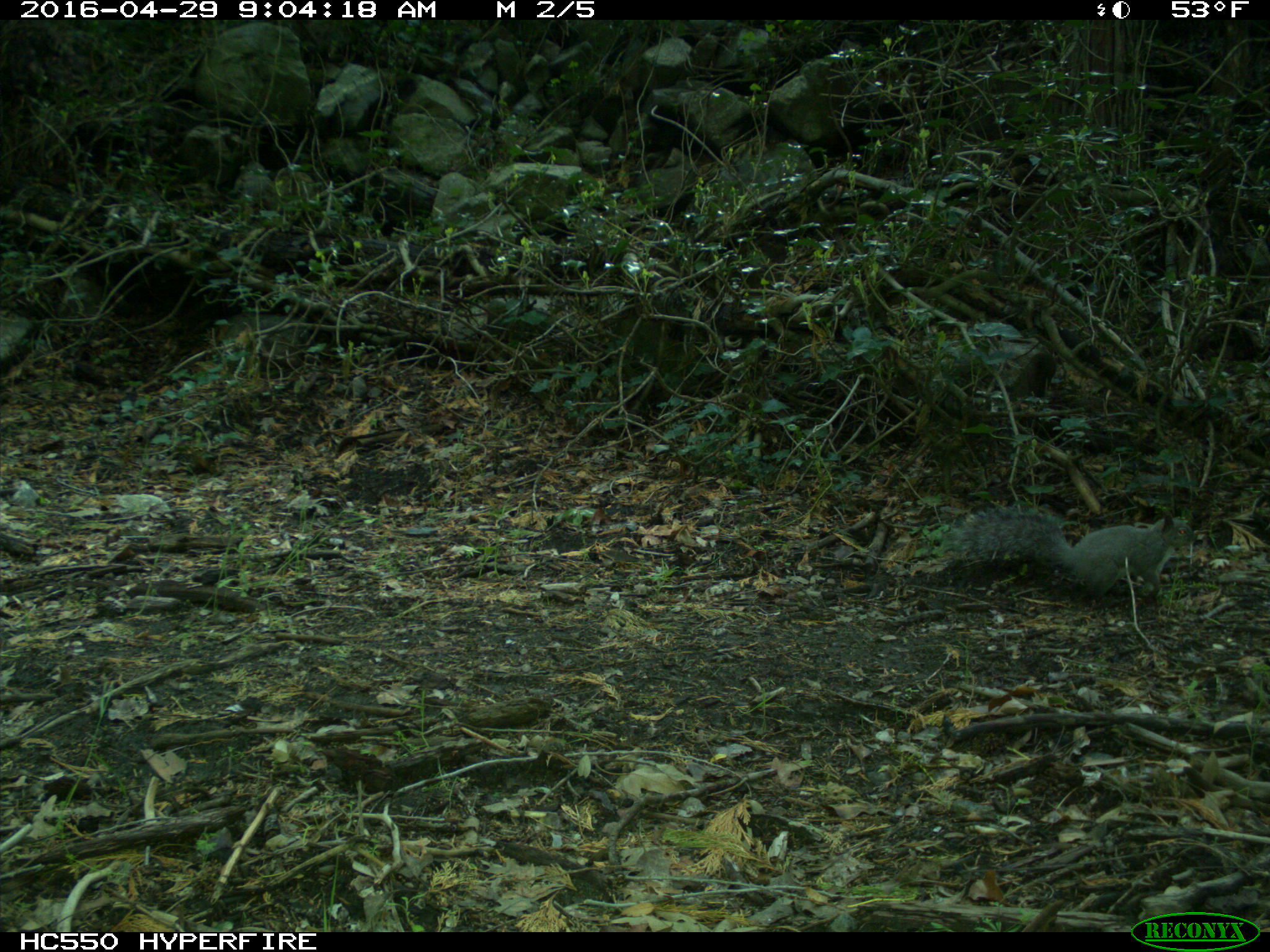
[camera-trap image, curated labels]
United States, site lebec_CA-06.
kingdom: Animalia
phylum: Chordata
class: Mammalia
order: Rodentia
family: Sciuridae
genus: Sciurus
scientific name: Sciurus carolinensis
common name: eastern gray squirrel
Sciurus carolinensis (eastern gray squirrel).